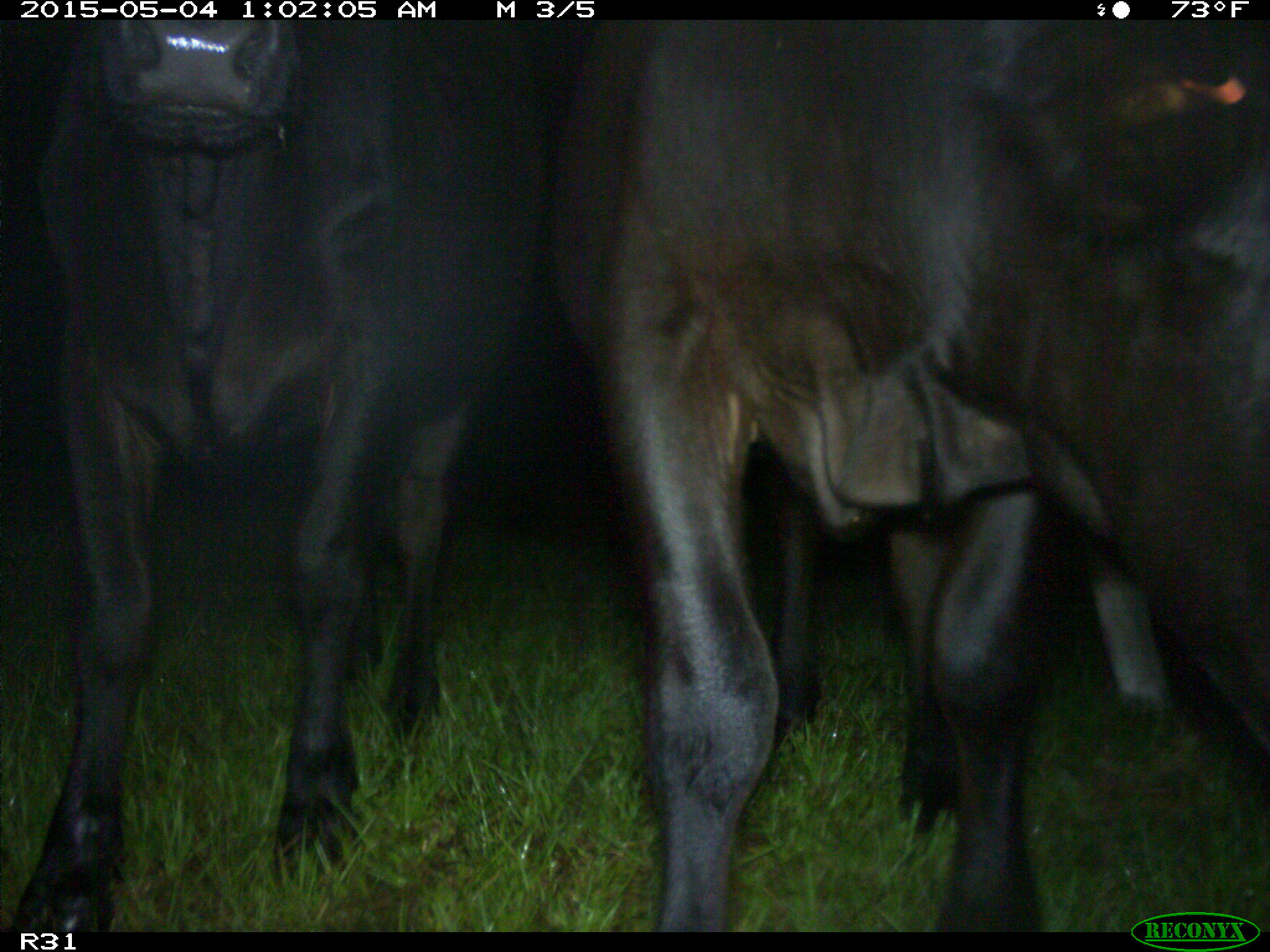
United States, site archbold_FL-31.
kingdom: Animalia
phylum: Chordata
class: Mammalia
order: Artiodactyla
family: Bovidae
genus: Bos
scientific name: Bos taurus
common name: domestic cow